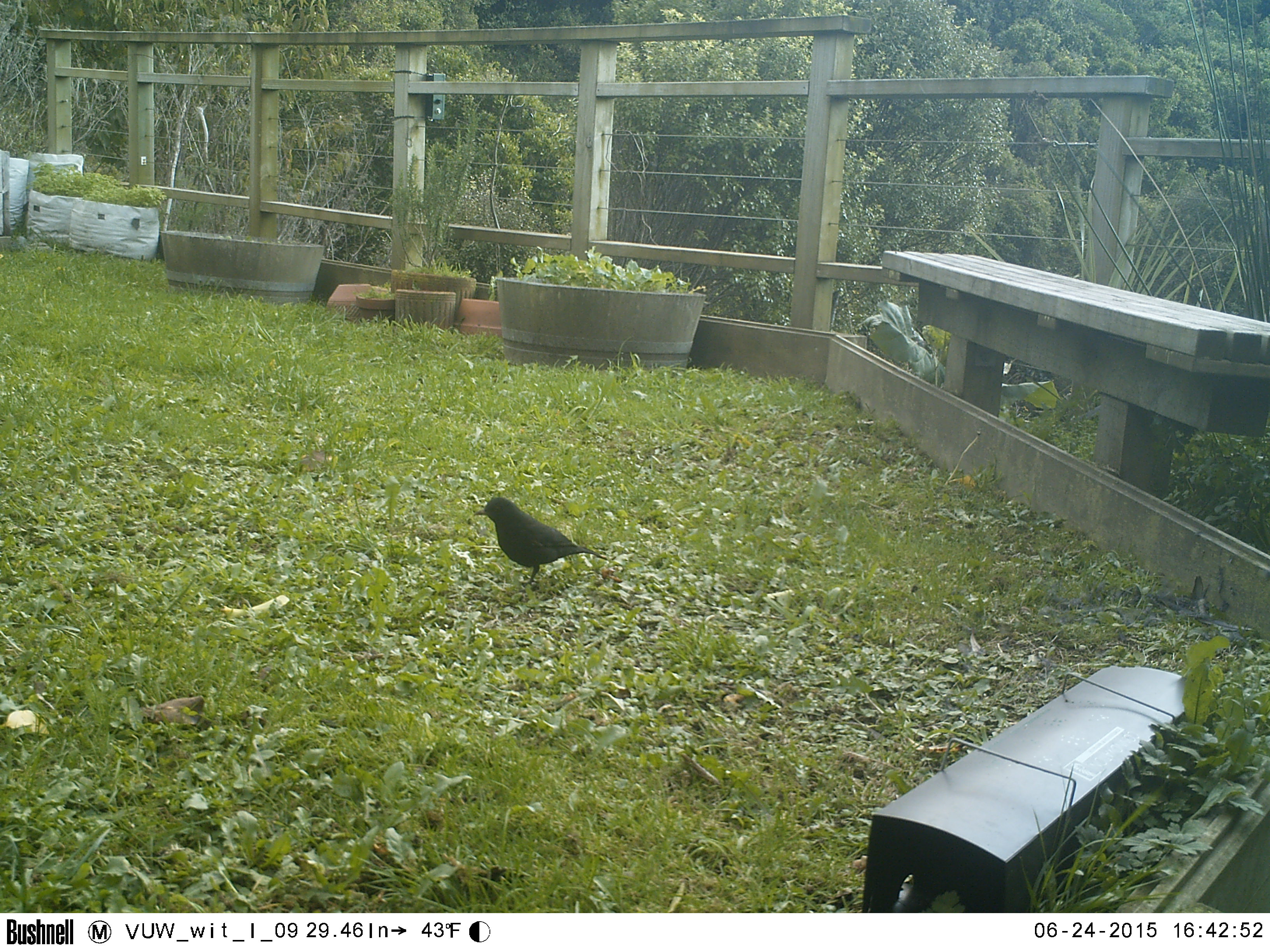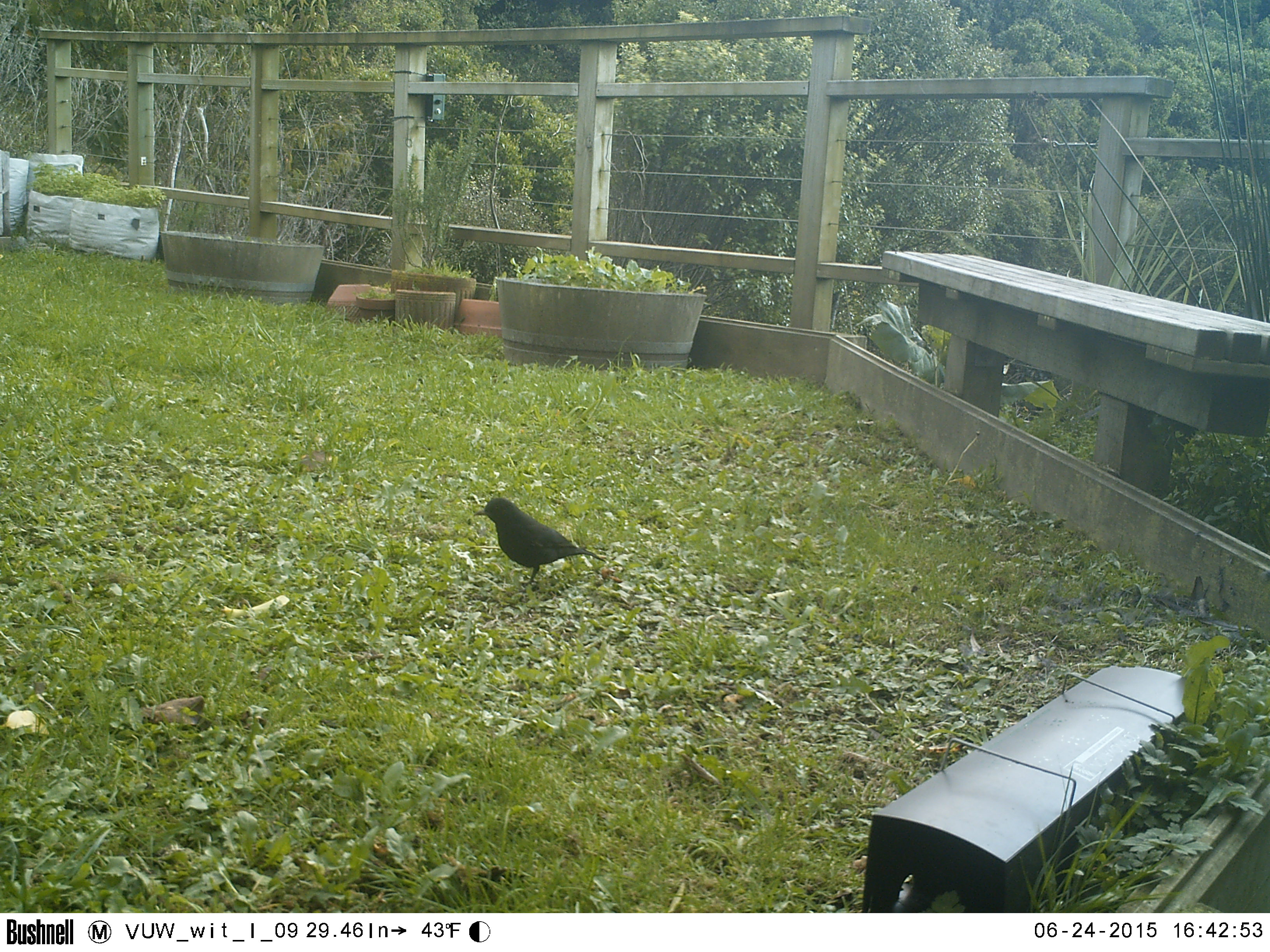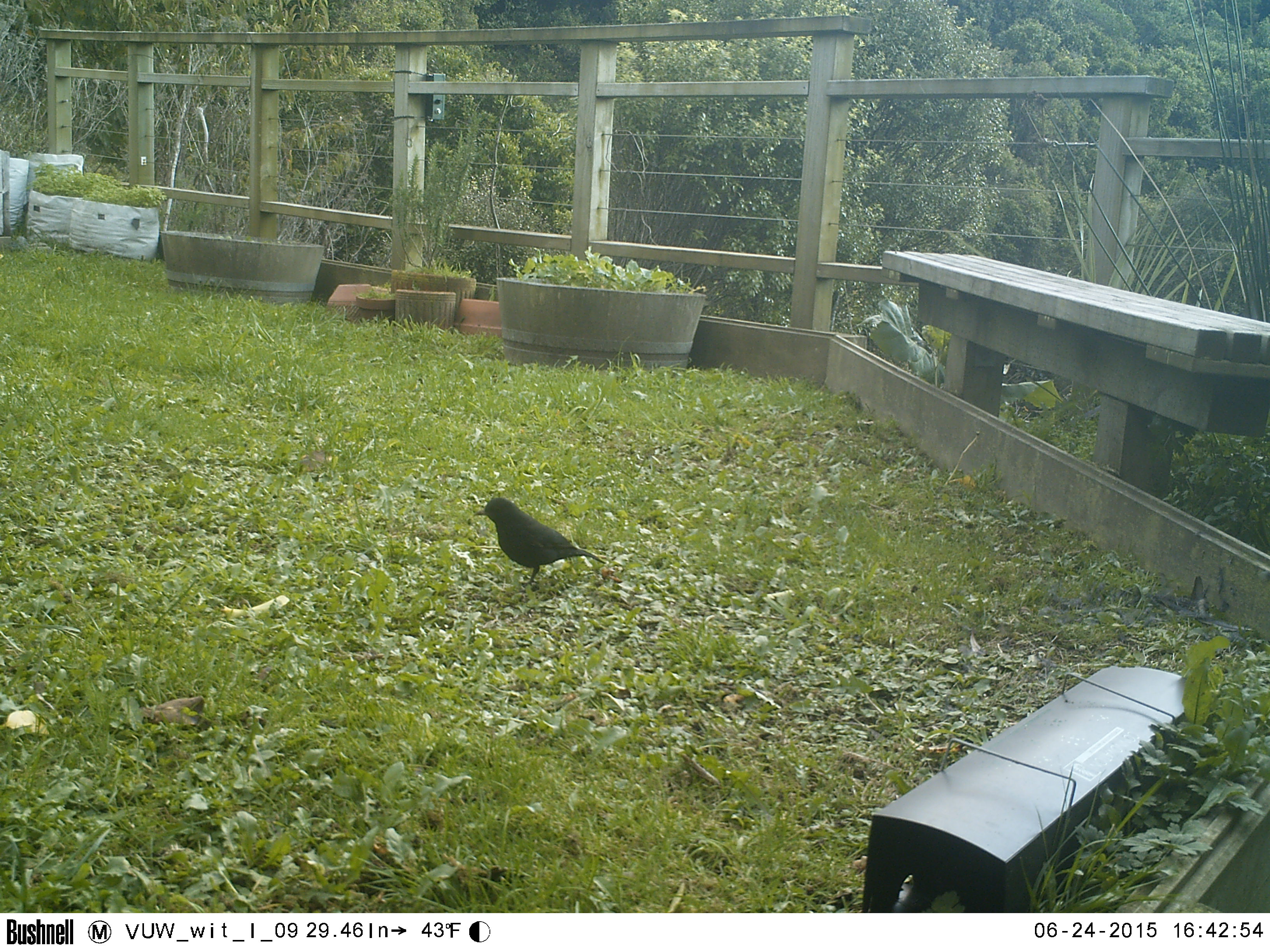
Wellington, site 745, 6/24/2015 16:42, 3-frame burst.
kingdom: Animalia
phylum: Chordata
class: Aves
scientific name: Aves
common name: bird